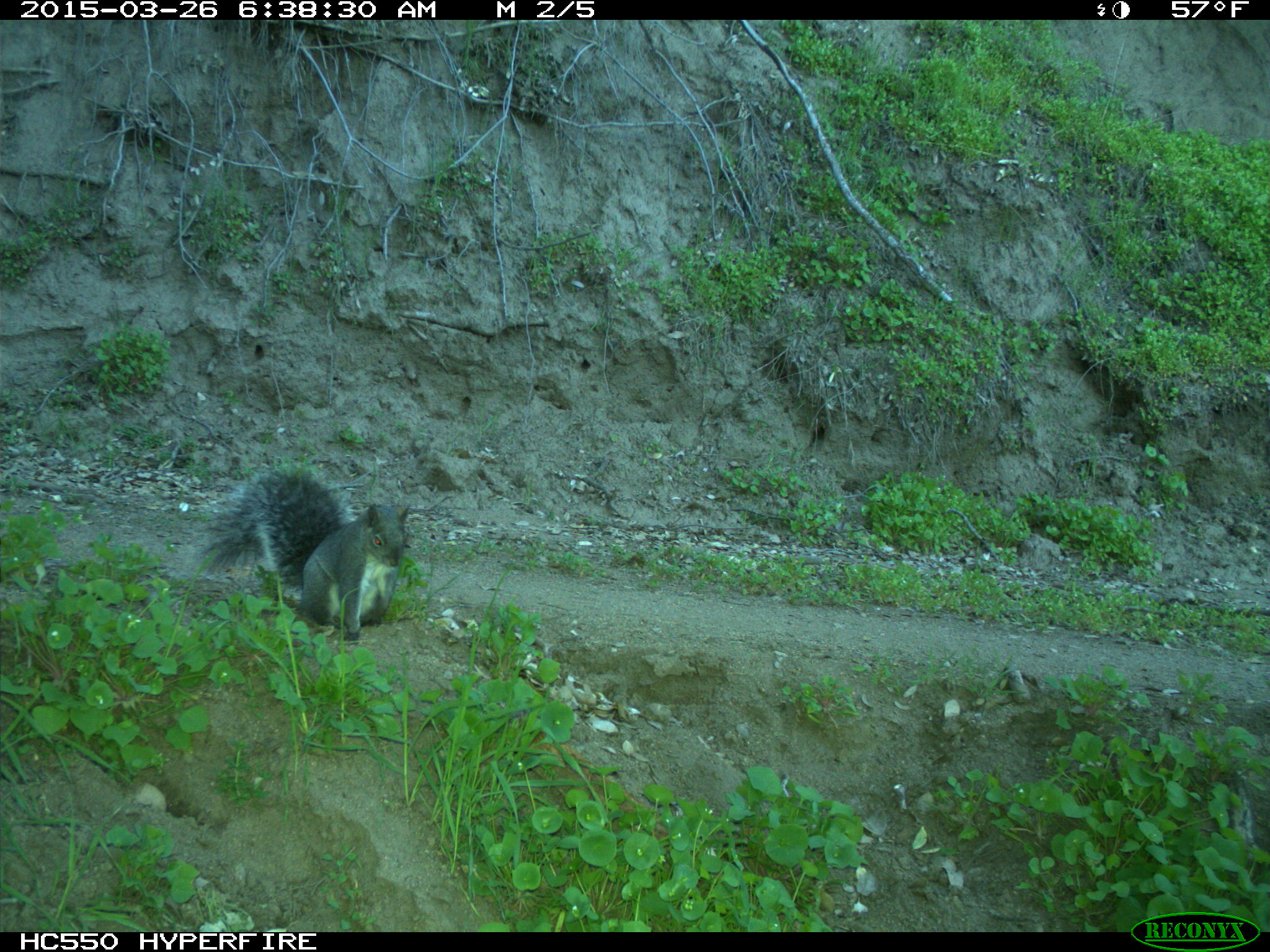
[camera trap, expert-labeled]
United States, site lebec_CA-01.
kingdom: Animalia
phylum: Chordata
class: Mammalia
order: Rodentia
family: Sciuridae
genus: Sciurus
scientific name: Sciurus carolinensis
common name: eastern gray squirrel